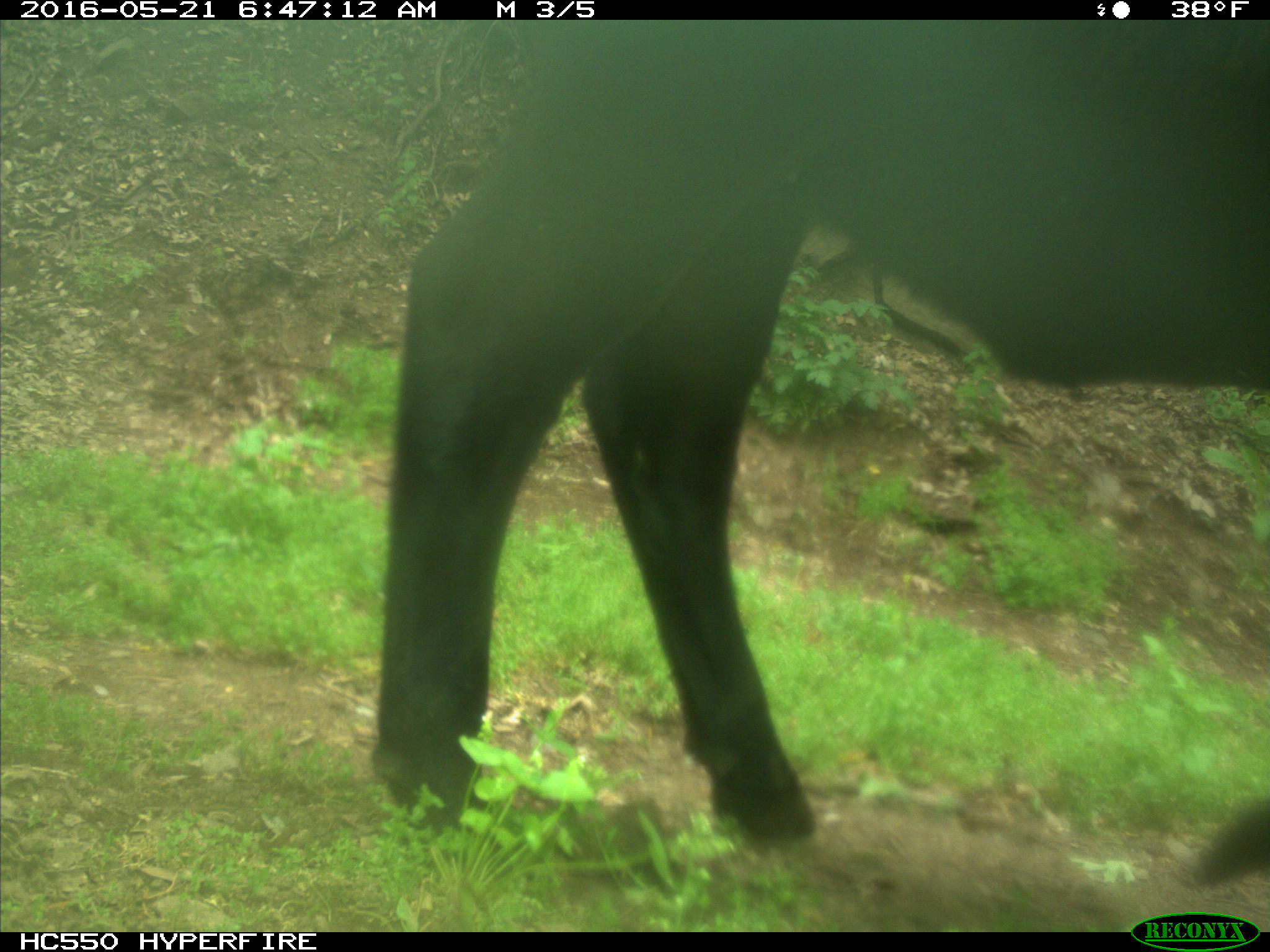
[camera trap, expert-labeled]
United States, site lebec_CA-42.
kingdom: Animalia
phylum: Chordata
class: Mammalia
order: Artiodactyla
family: Bovidae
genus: Bos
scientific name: Bos taurus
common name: domestic cow